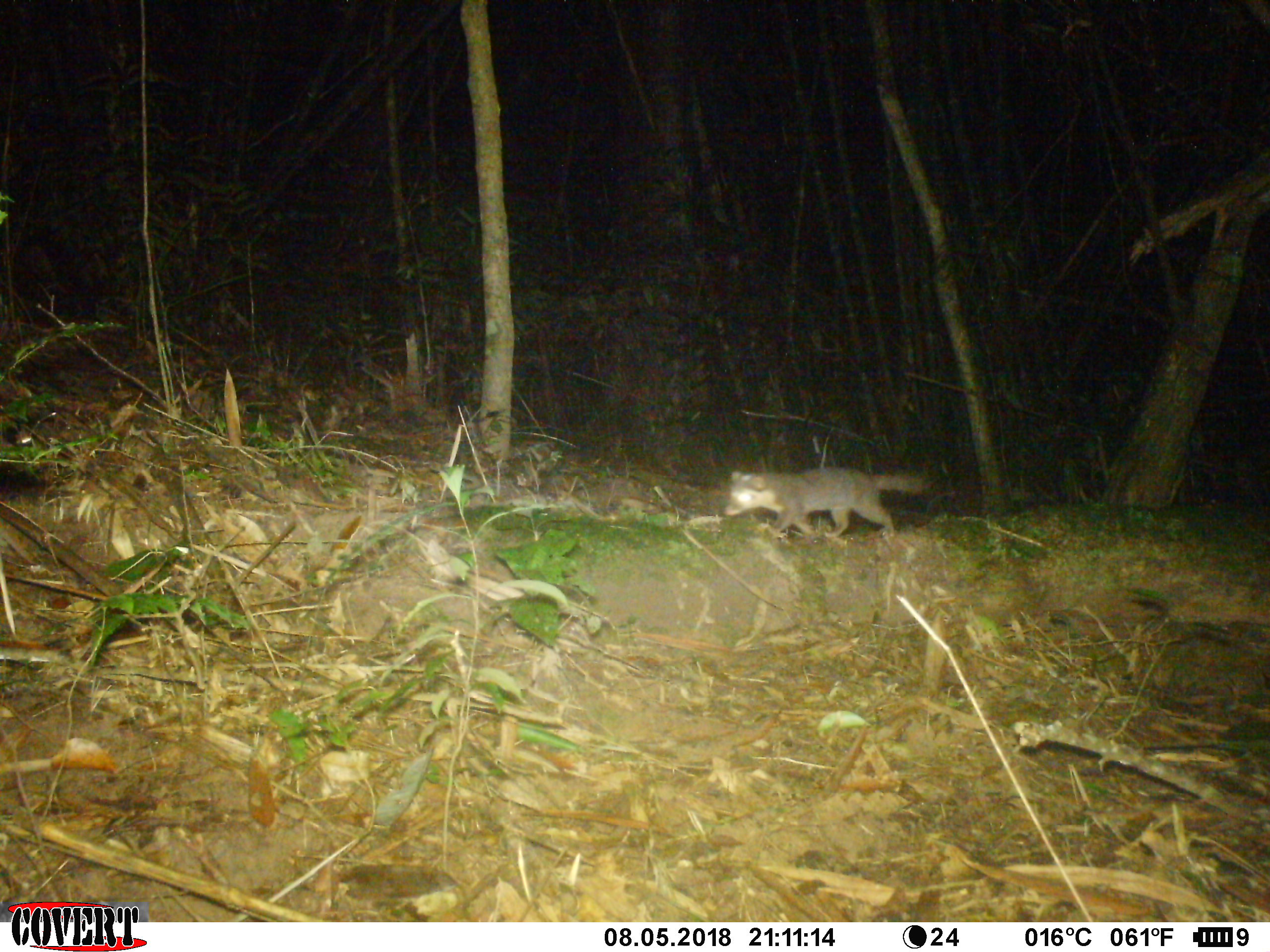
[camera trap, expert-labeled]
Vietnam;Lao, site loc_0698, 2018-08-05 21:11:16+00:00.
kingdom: Animalia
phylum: Chordata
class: Mammalia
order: Carnivora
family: Mustelidae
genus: Melogale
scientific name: Melogale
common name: ferret badger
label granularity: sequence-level